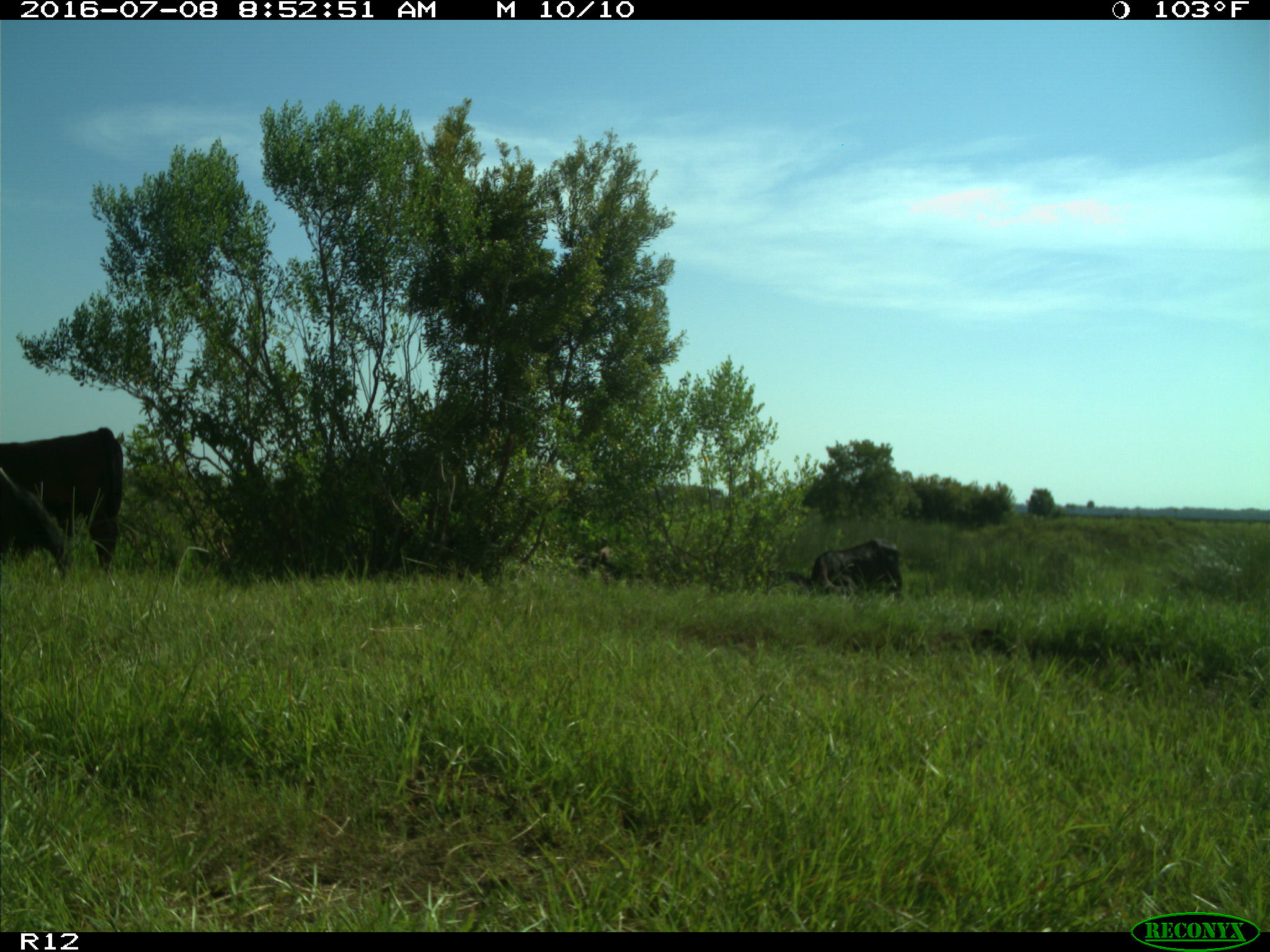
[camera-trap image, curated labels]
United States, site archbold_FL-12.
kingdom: Animalia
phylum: Chordata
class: Mammalia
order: Artiodactyla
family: Bovidae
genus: Bos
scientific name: Bos taurus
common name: domestic cow